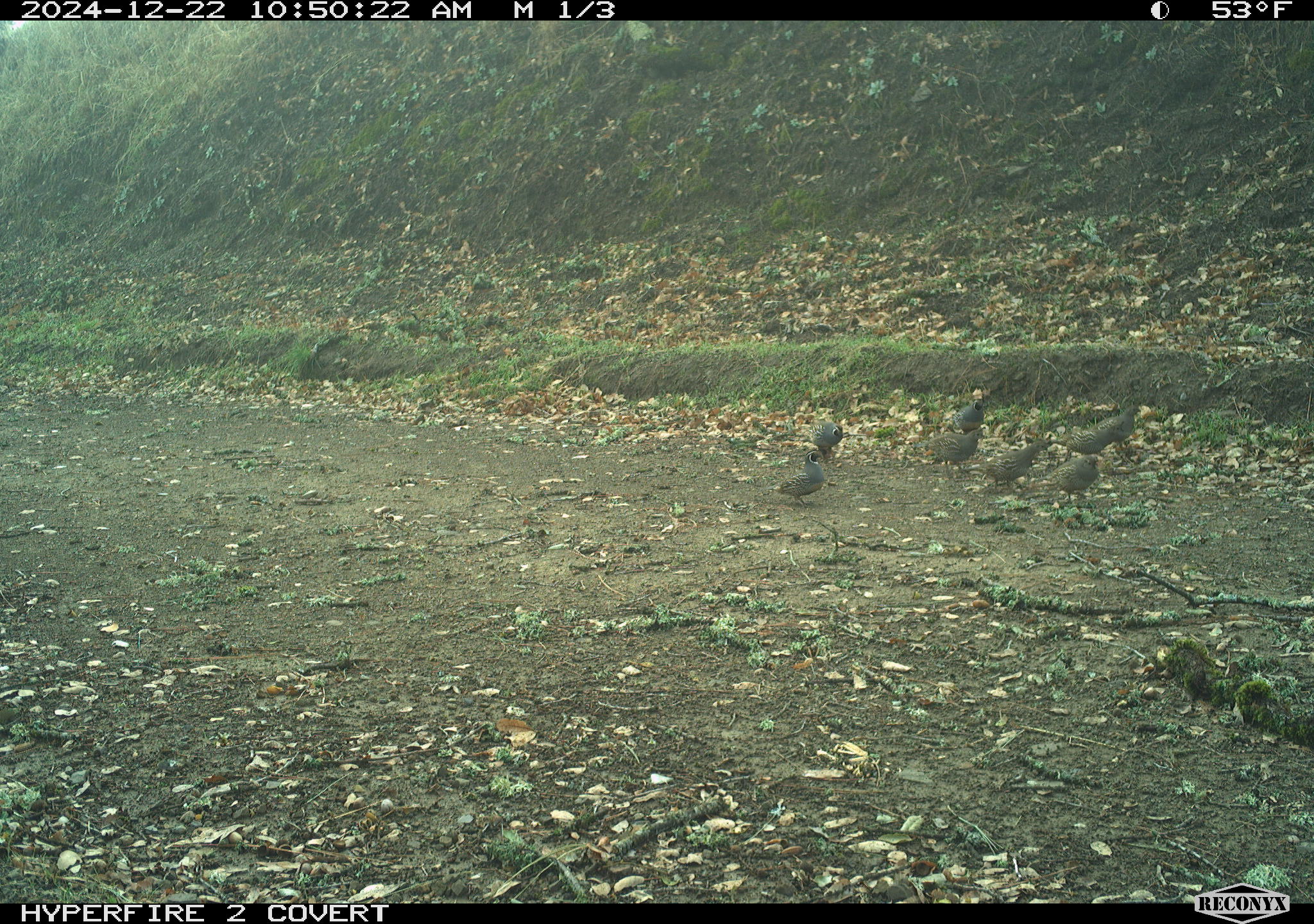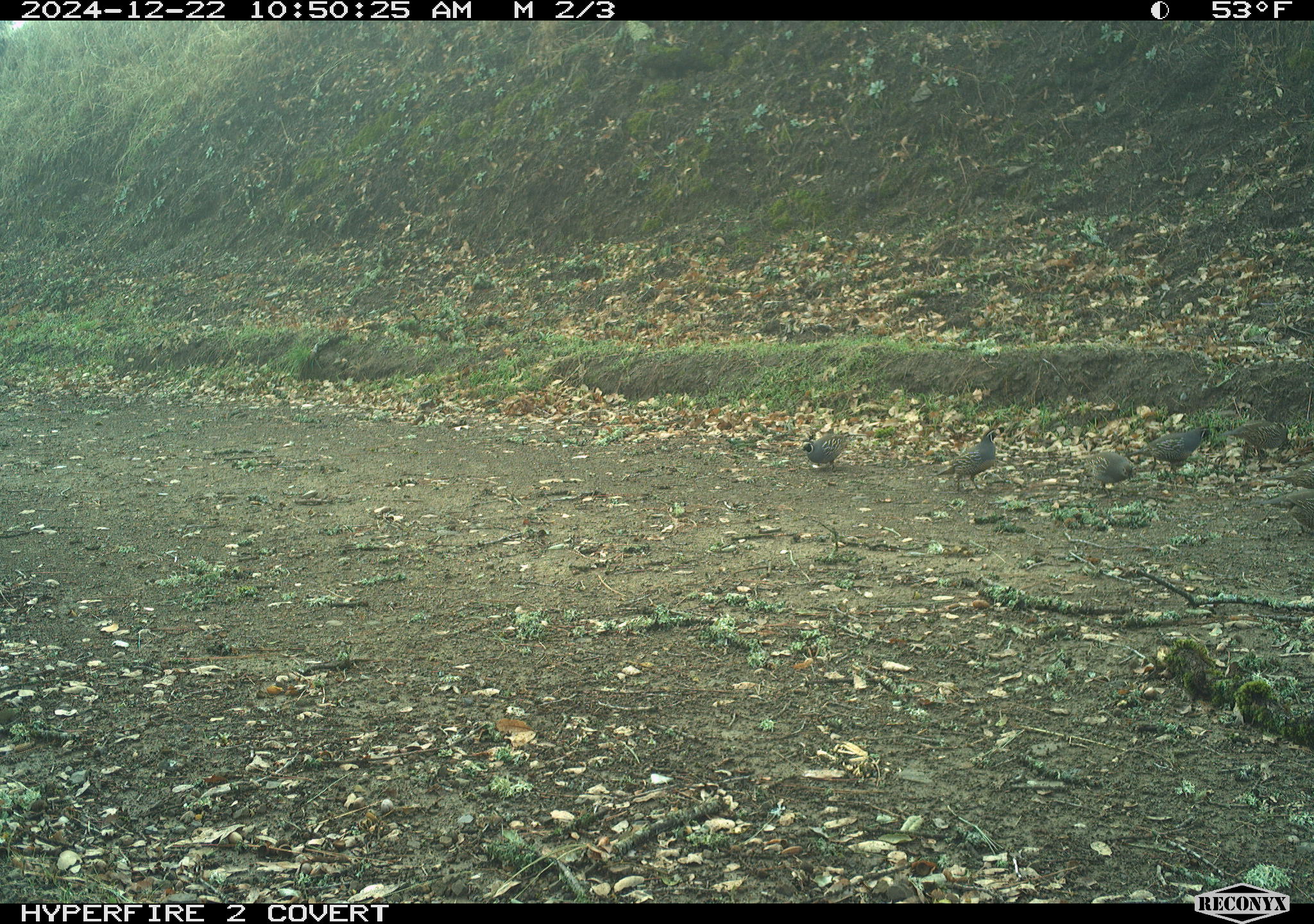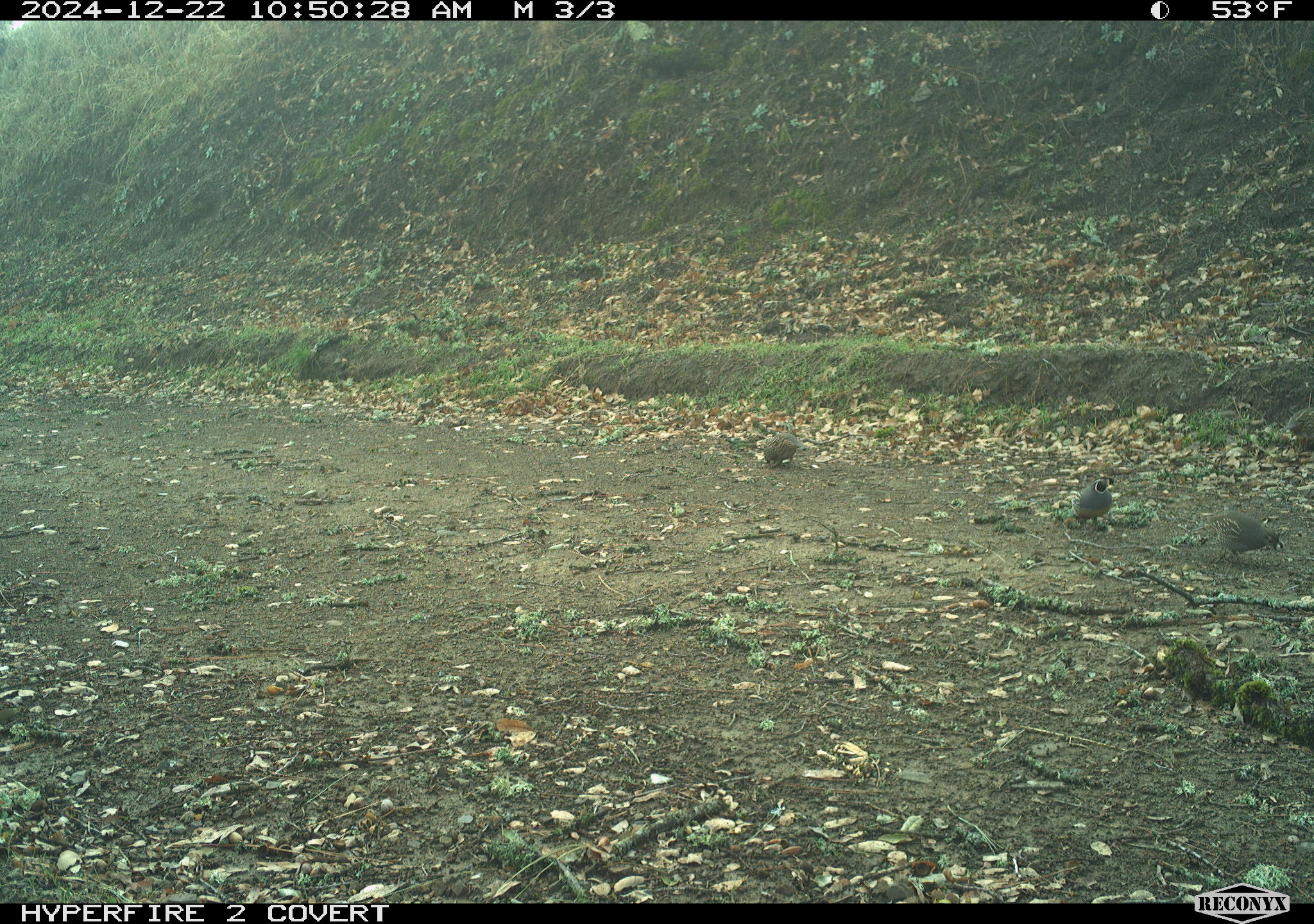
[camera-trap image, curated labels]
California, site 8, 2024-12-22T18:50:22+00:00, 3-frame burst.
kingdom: Animalia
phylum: Chordata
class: Aves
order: Galliformes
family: Odontophoridae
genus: Callipepla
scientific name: Callipepla californica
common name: california quail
California quail (Callipepla californica).